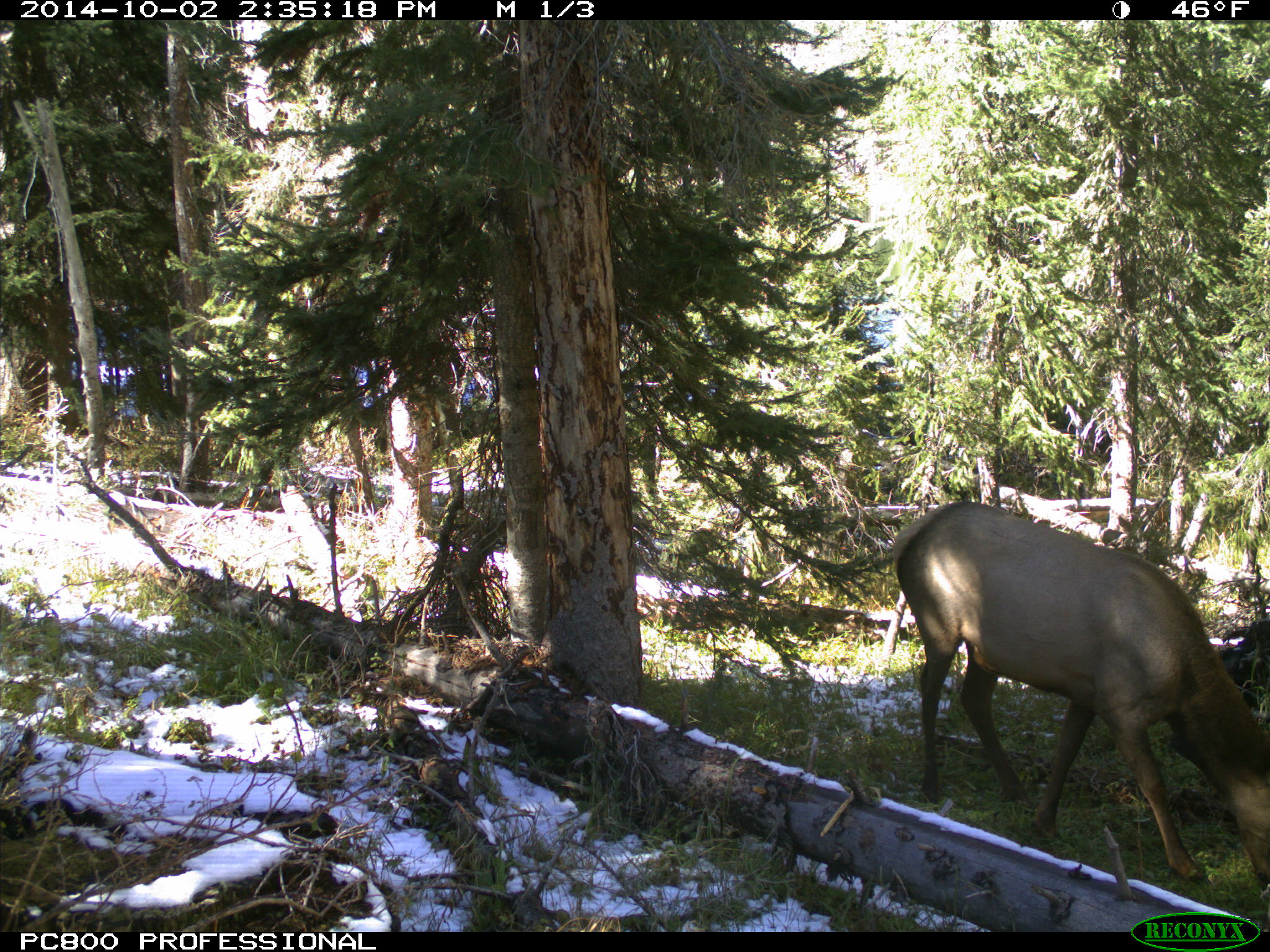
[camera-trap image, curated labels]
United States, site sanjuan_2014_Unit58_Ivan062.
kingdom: Animalia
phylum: Chordata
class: Mammalia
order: Artiodactyla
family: Cervidae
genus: Cervus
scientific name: Cervus elaphus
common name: red deer